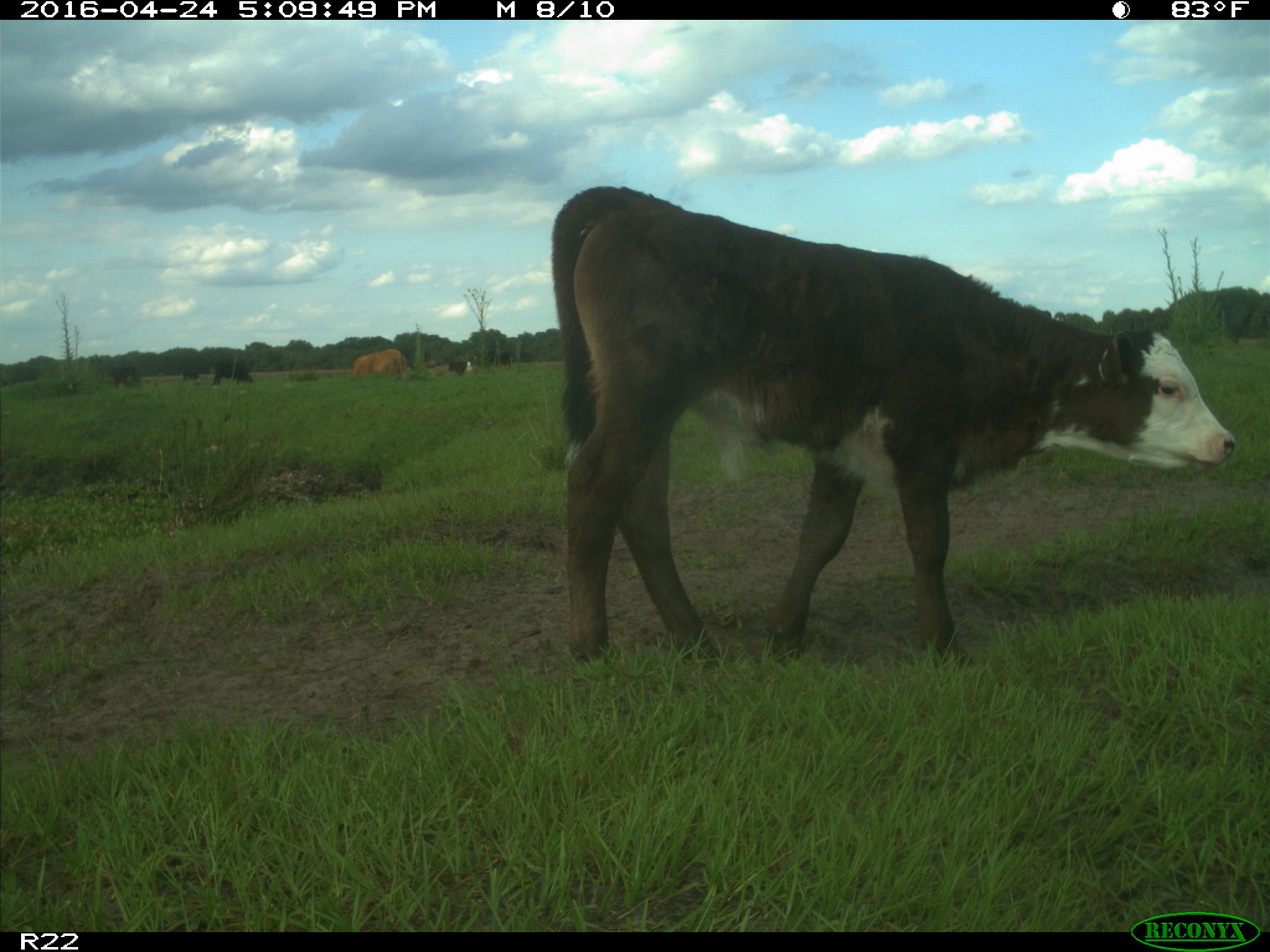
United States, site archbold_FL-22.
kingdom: Animalia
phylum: Chordata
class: Mammalia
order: Artiodactyla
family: Bovidae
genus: Bos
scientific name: Bos taurus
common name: domestic cow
Bos taurus (domestic cow).